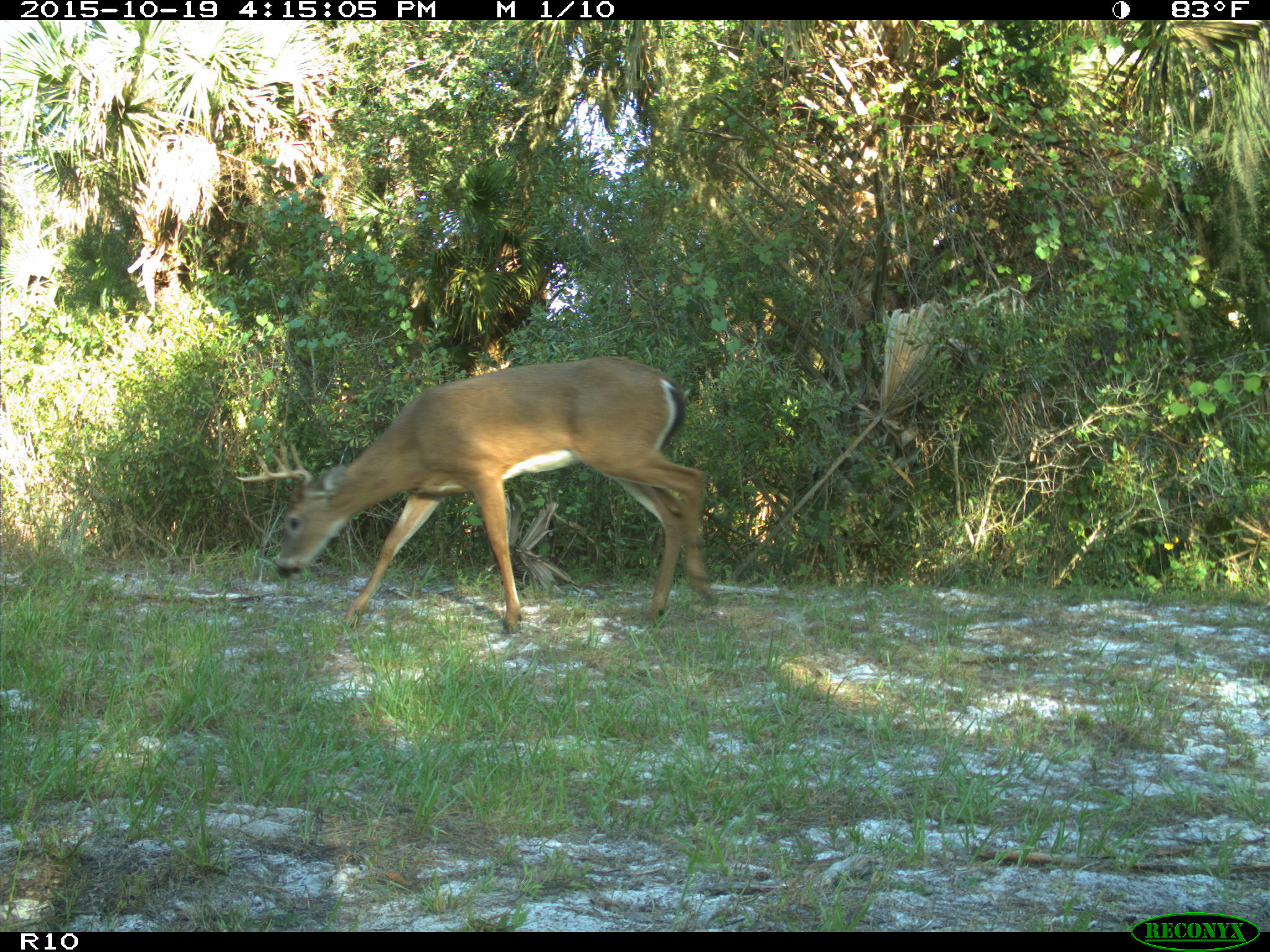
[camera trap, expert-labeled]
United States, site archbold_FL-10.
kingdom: Animalia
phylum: Chordata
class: Mammalia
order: Artiodactyla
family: Cervidae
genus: Odocoileus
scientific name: Odocoileus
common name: deer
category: unidentified deer